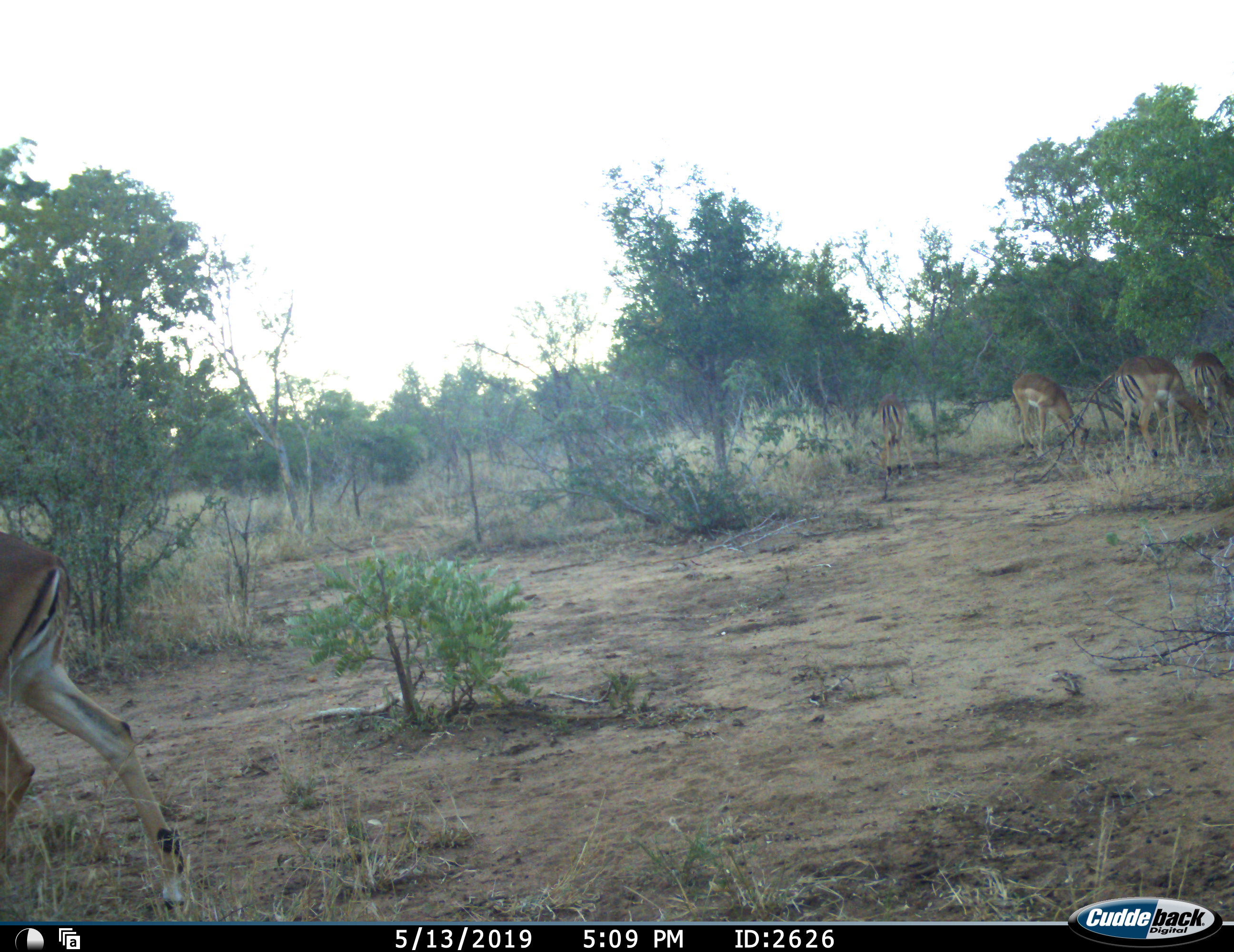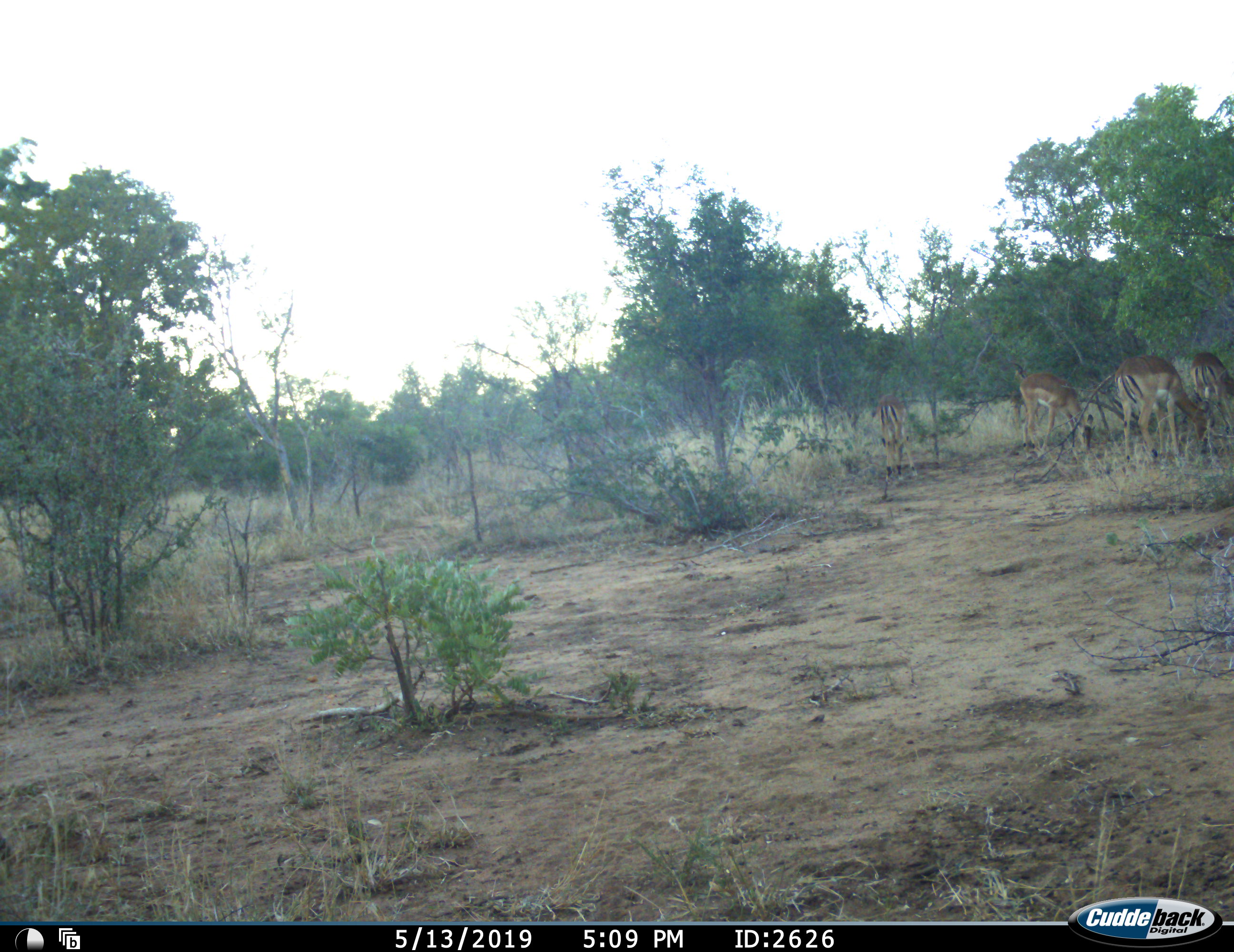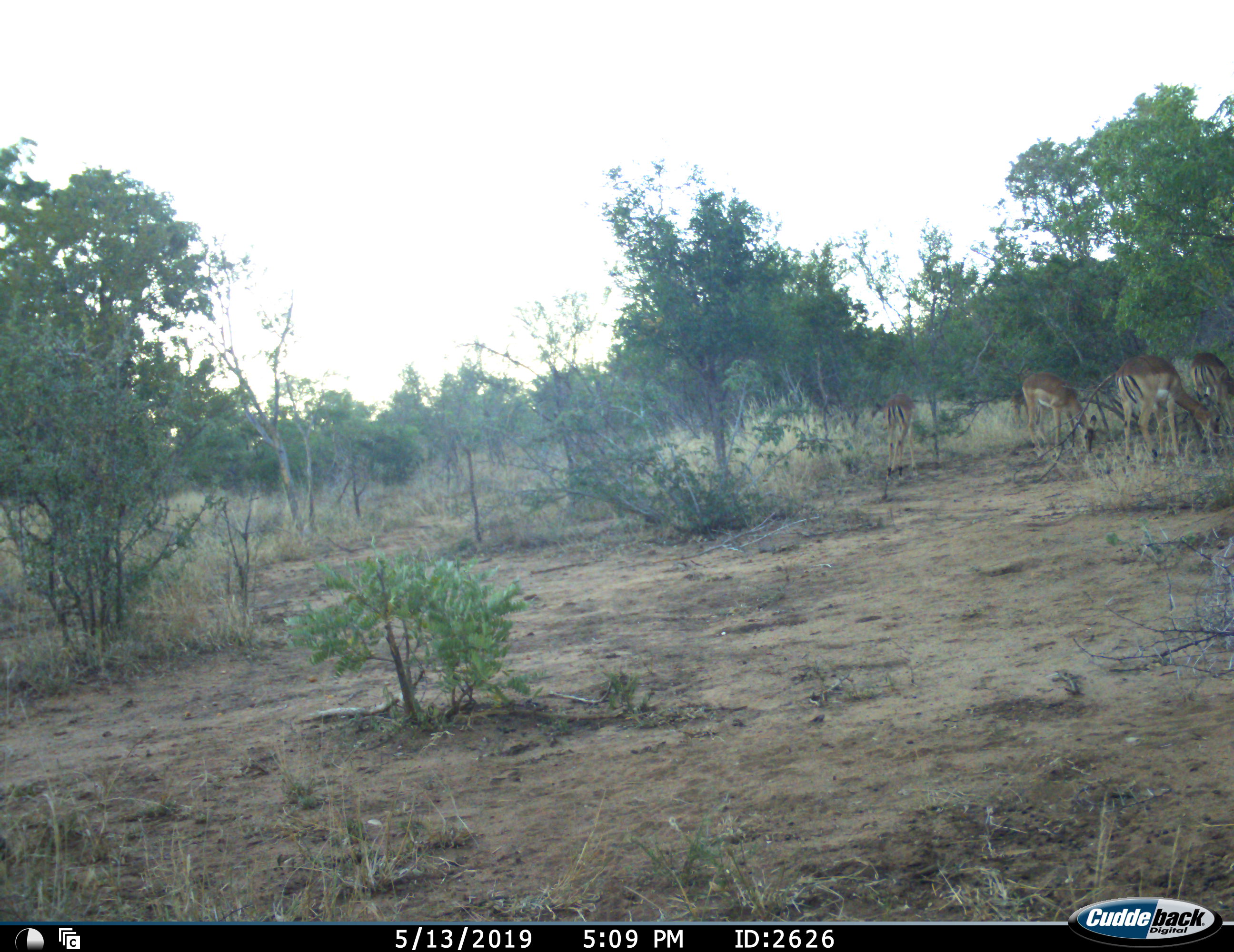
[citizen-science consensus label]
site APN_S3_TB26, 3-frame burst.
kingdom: Animalia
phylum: Chordata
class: Mammalia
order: Artiodactyla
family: Bovidae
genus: Aepyceros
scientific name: Aepyceros melampus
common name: impala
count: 5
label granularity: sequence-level